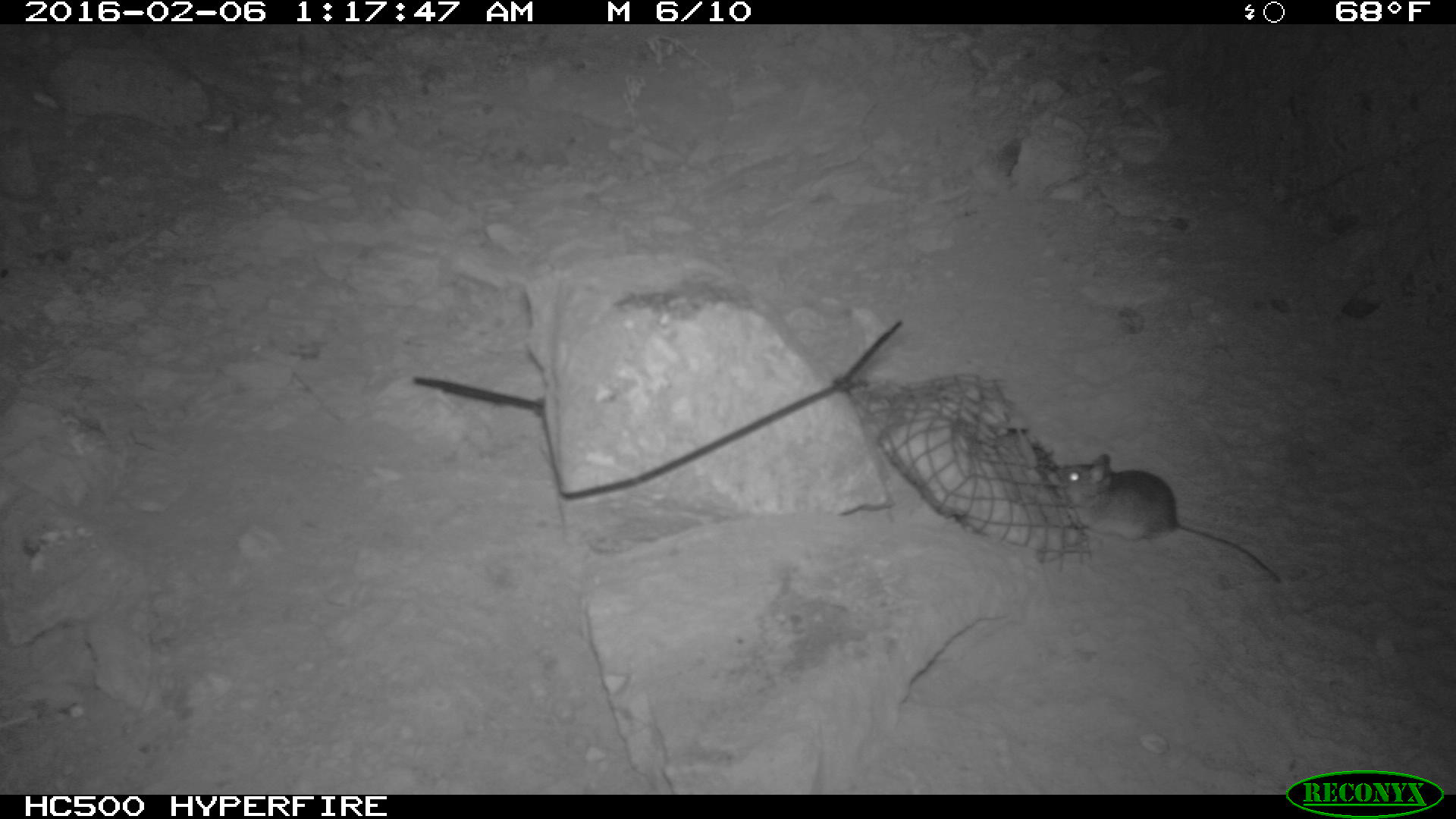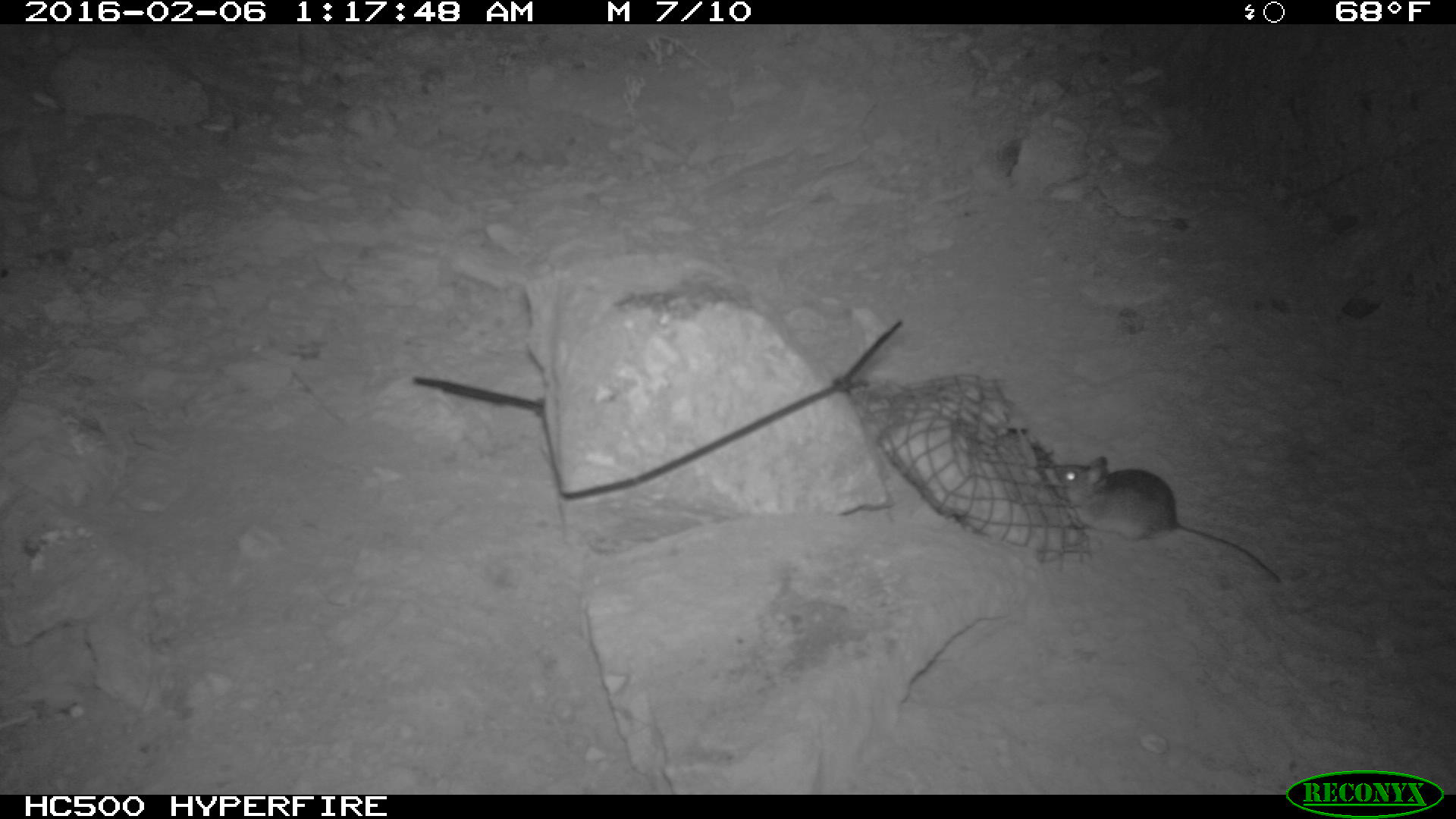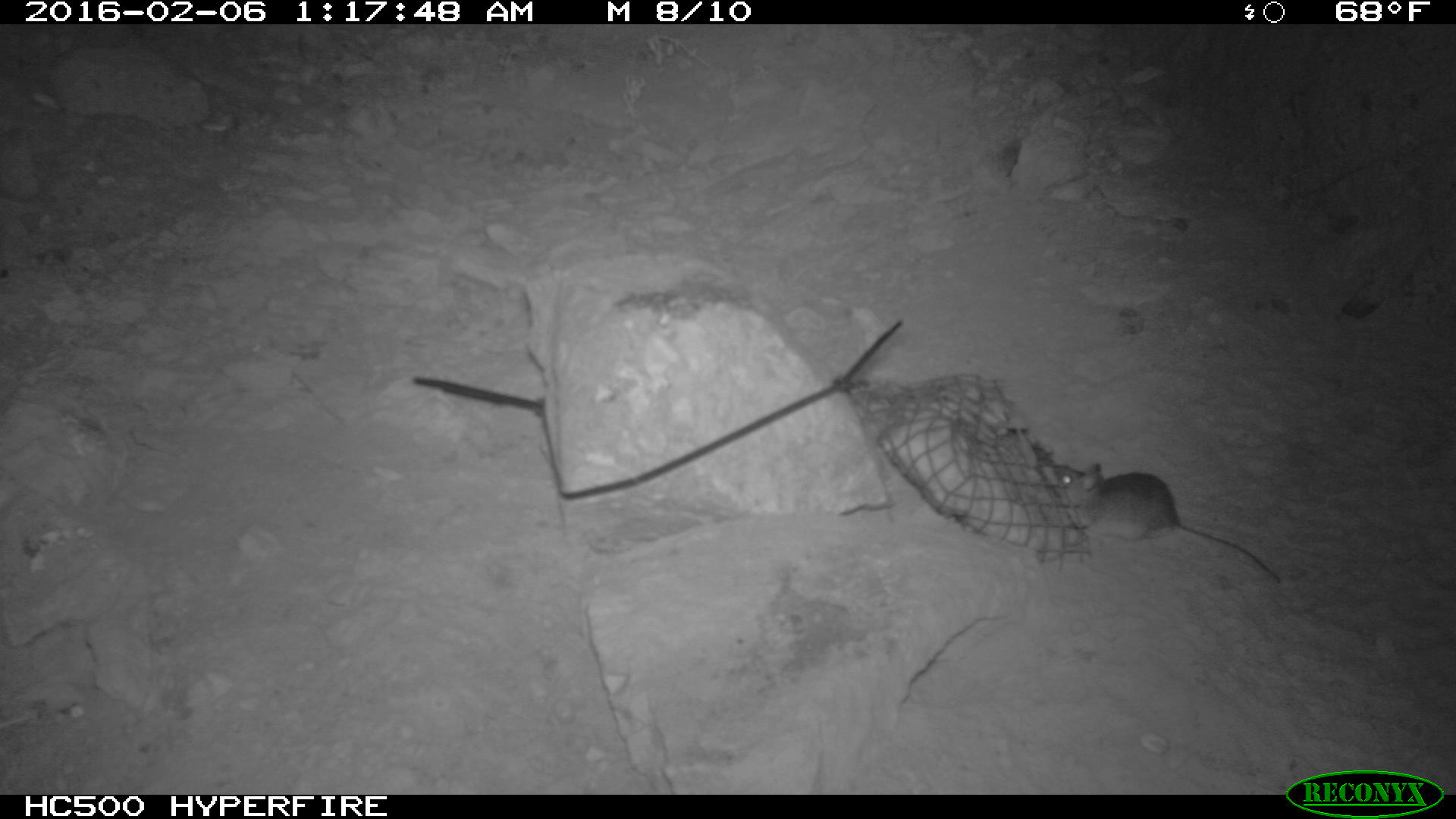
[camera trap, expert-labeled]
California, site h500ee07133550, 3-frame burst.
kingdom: Animalia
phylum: Chordata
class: Mammalia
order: Rodentia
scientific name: Rodentia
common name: rodent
Rodent (Rodentia).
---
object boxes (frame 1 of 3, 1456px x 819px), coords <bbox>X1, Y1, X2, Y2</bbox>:
rodent: <bbox>1053, 452, 1279, 582</bbox>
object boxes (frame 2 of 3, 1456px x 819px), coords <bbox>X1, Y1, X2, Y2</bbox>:
rodent: <bbox>1053, 454, 1282, 582</bbox>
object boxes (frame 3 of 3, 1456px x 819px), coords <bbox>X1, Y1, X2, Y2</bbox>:
rodent: <bbox>1044, 458, 1279, 588</bbox>